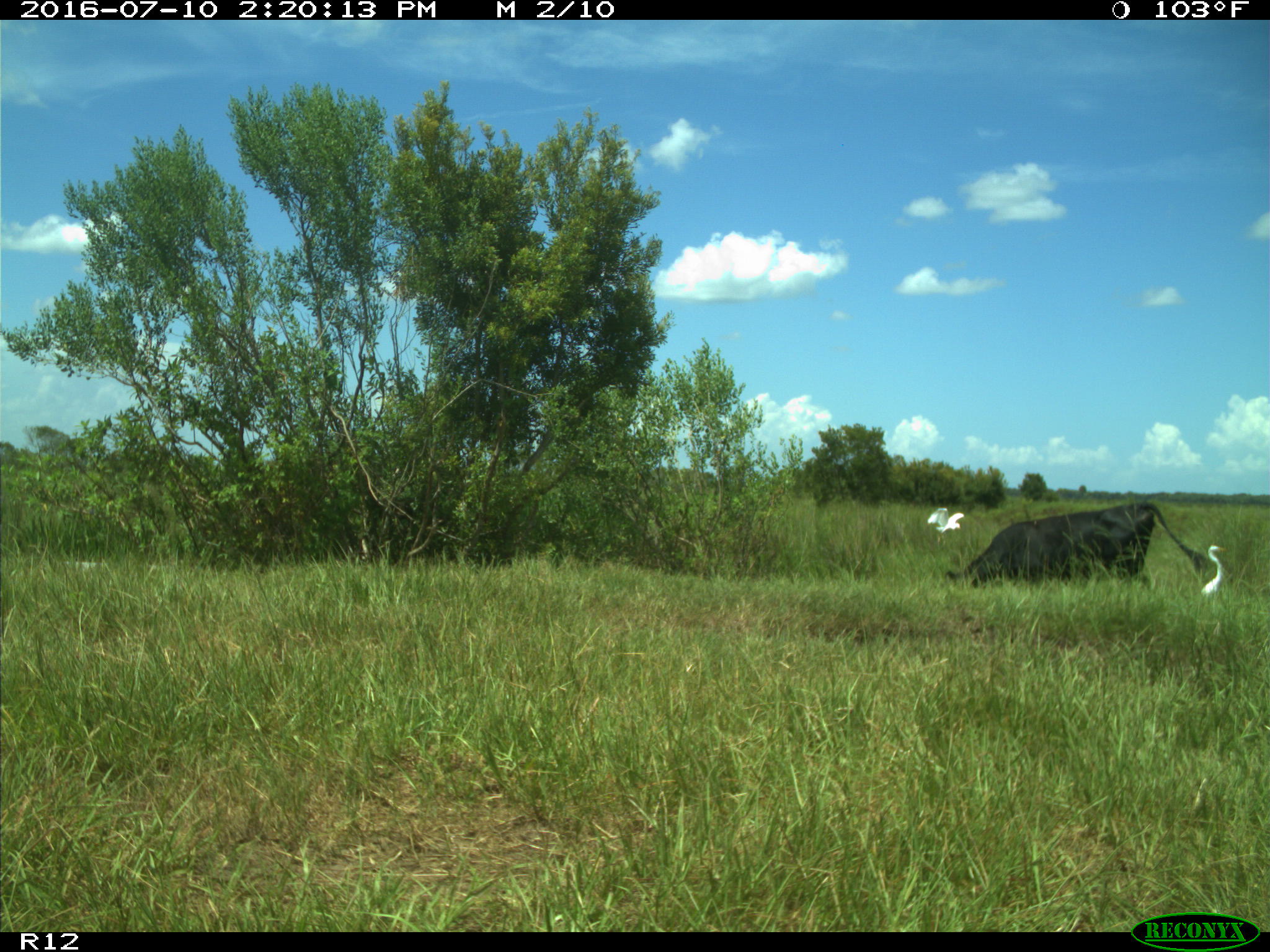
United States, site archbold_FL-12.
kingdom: Animalia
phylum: Chordata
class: Mammalia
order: Artiodactyla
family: Bovidae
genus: Bos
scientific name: Bos taurus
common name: domestic cow